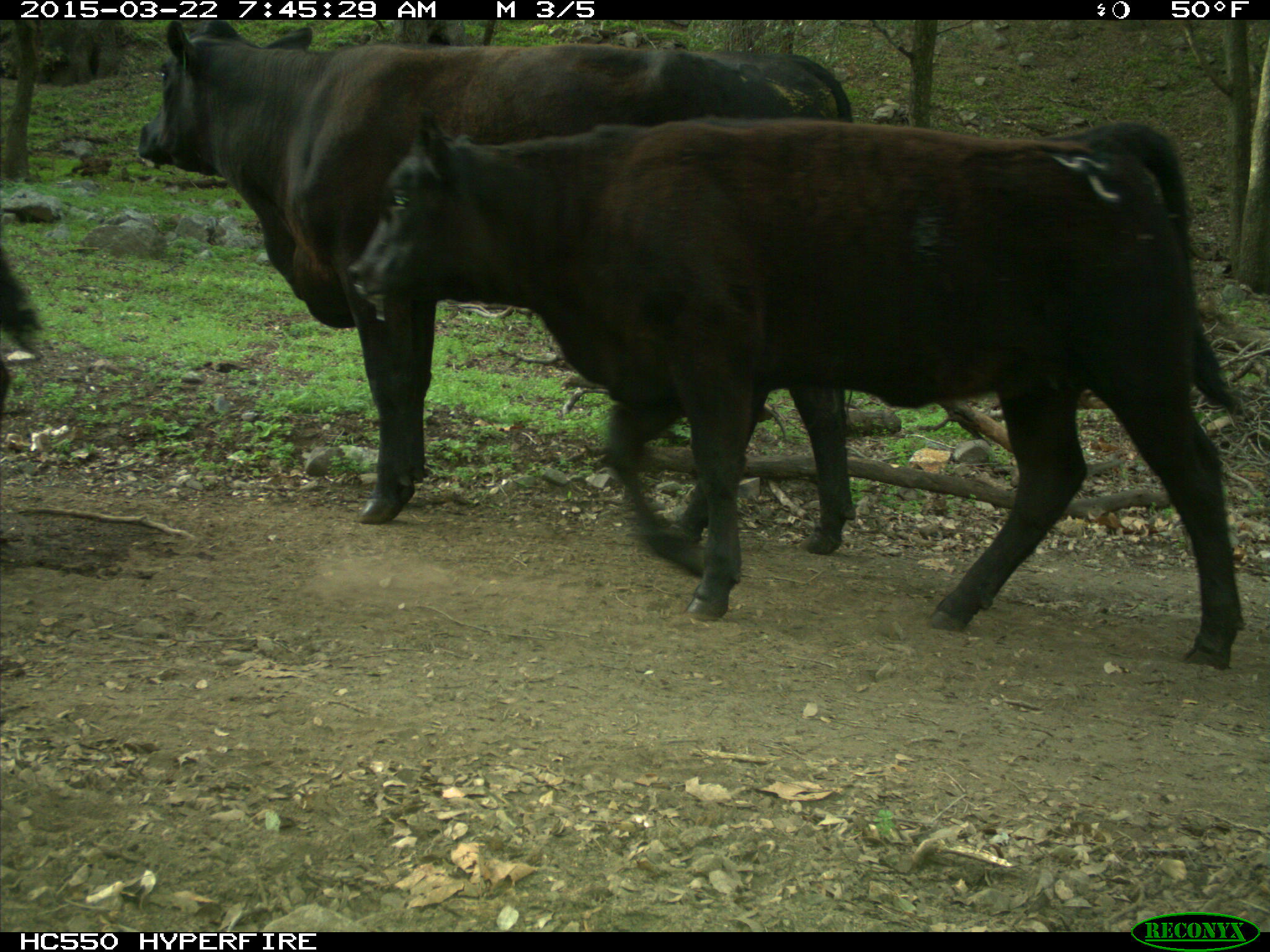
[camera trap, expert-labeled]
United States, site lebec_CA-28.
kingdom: Animalia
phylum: Chordata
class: Mammalia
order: Artiodactyla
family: Bovidae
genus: Bos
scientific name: Bos taurus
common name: domestic cow